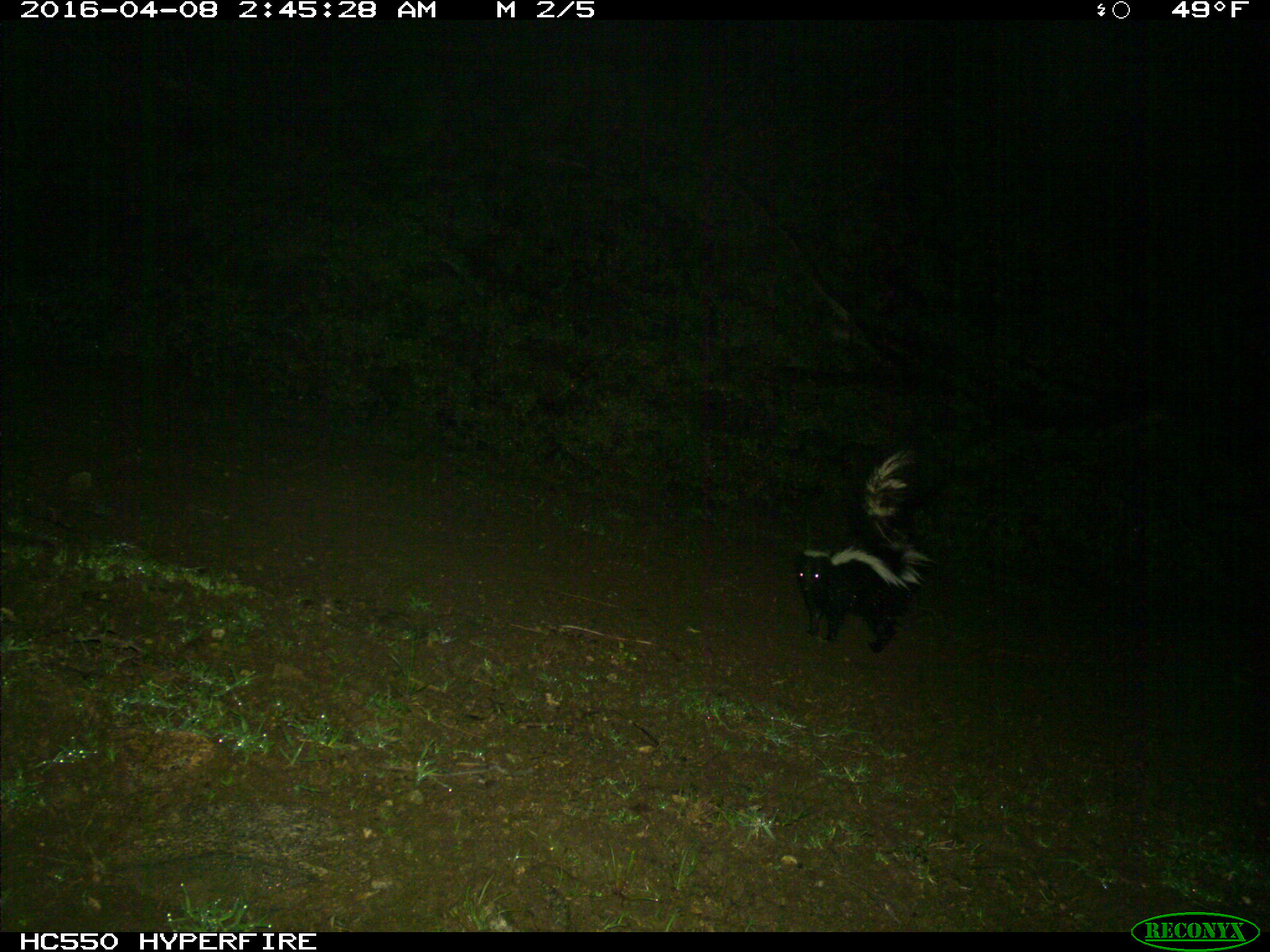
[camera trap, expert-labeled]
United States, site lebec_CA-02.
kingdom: Animalia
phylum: Chordata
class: Mammalia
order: Carnivora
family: Mephitidae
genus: Mephitis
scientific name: Mephitis mephitis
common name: striped skunk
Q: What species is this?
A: Mephitis mephitis (striped skunk).